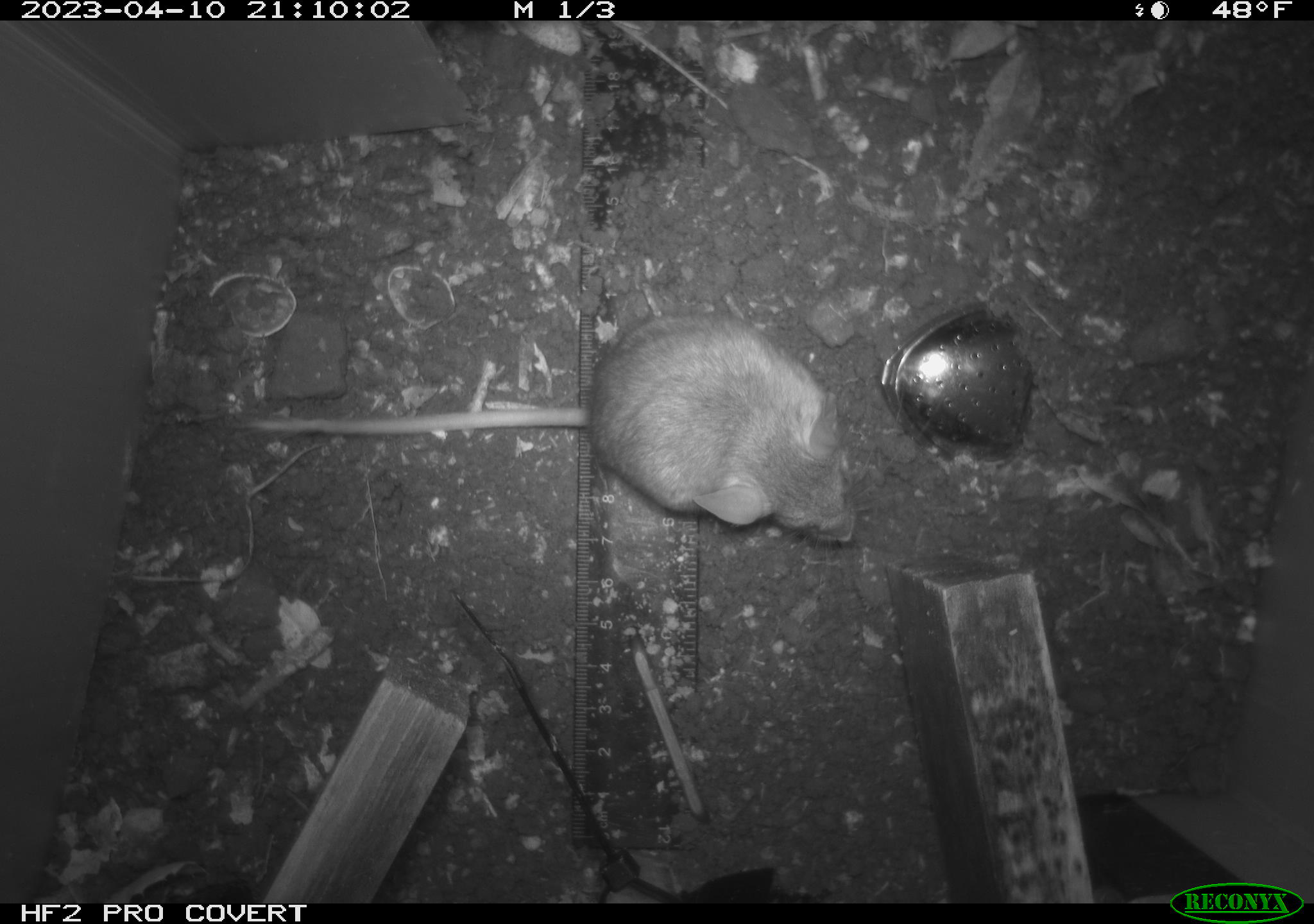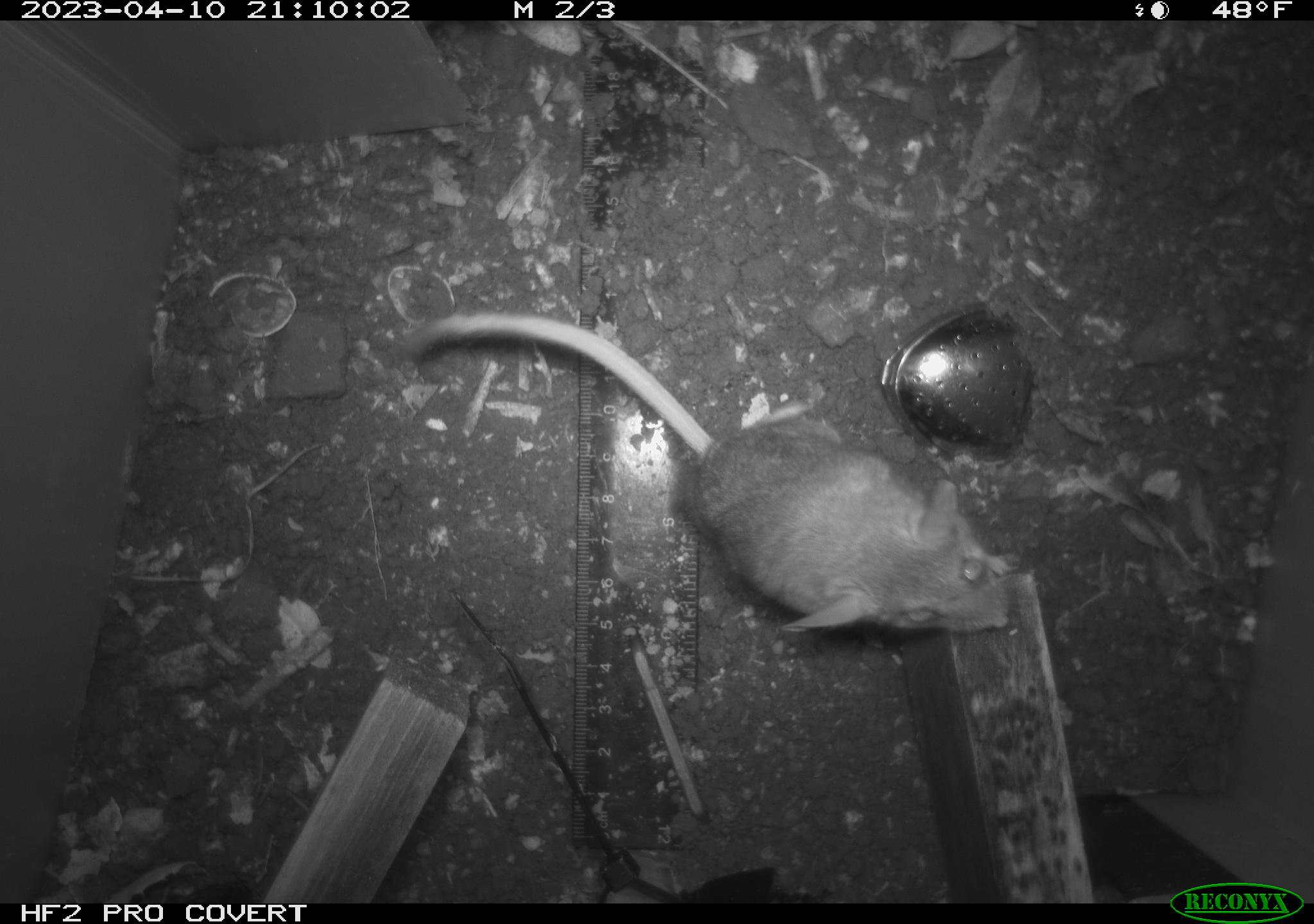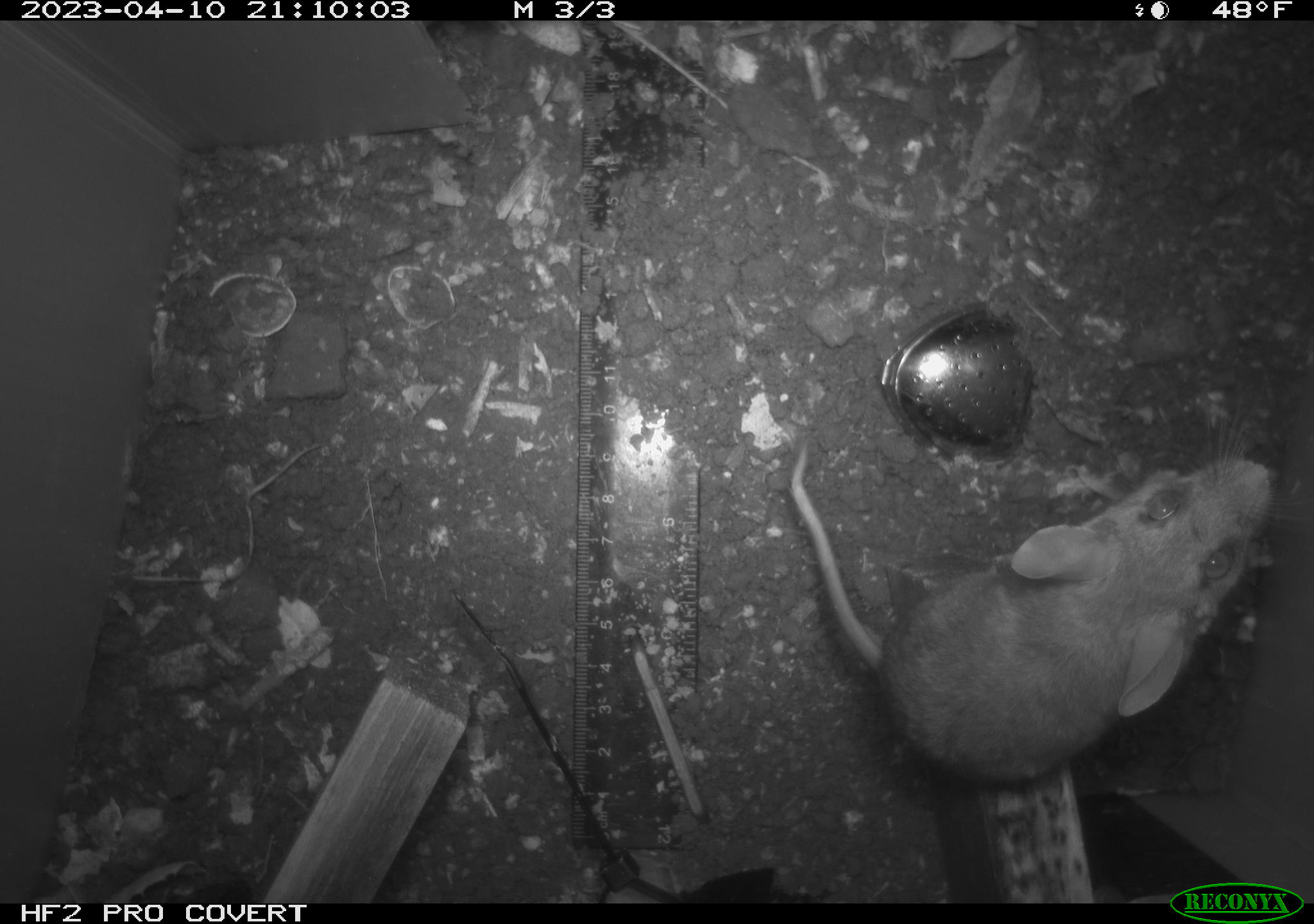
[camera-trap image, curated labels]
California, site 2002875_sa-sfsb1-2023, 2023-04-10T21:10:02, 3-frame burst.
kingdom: Animalia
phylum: Chordata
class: Mammalia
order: Rodentia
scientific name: Rodentia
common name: mouse species